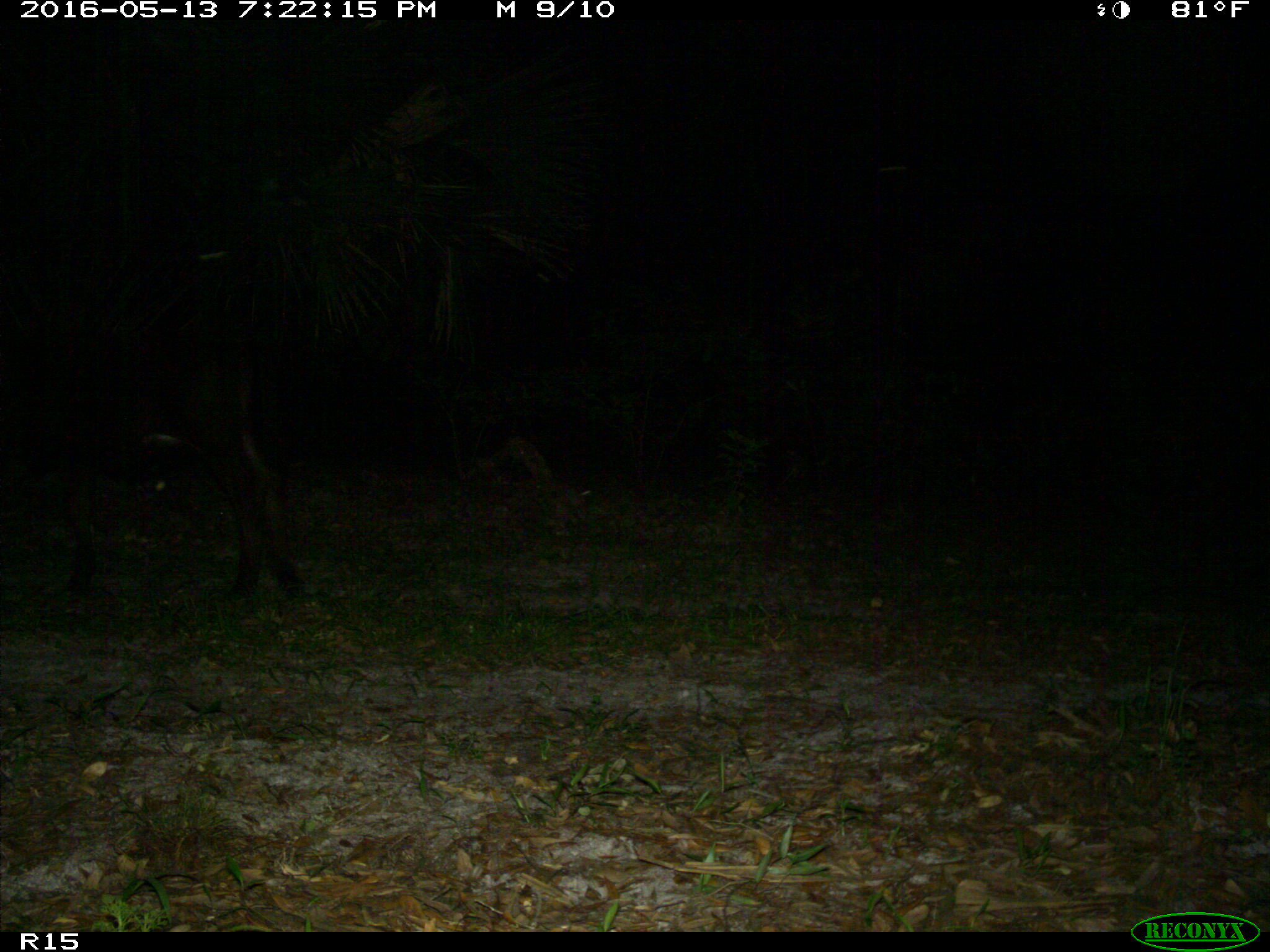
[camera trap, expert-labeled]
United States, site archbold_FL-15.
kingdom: Animalia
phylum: Chordata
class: Mammalia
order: Artiodactyla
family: Bovidae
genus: Bos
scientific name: Bos taurus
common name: domestic cow